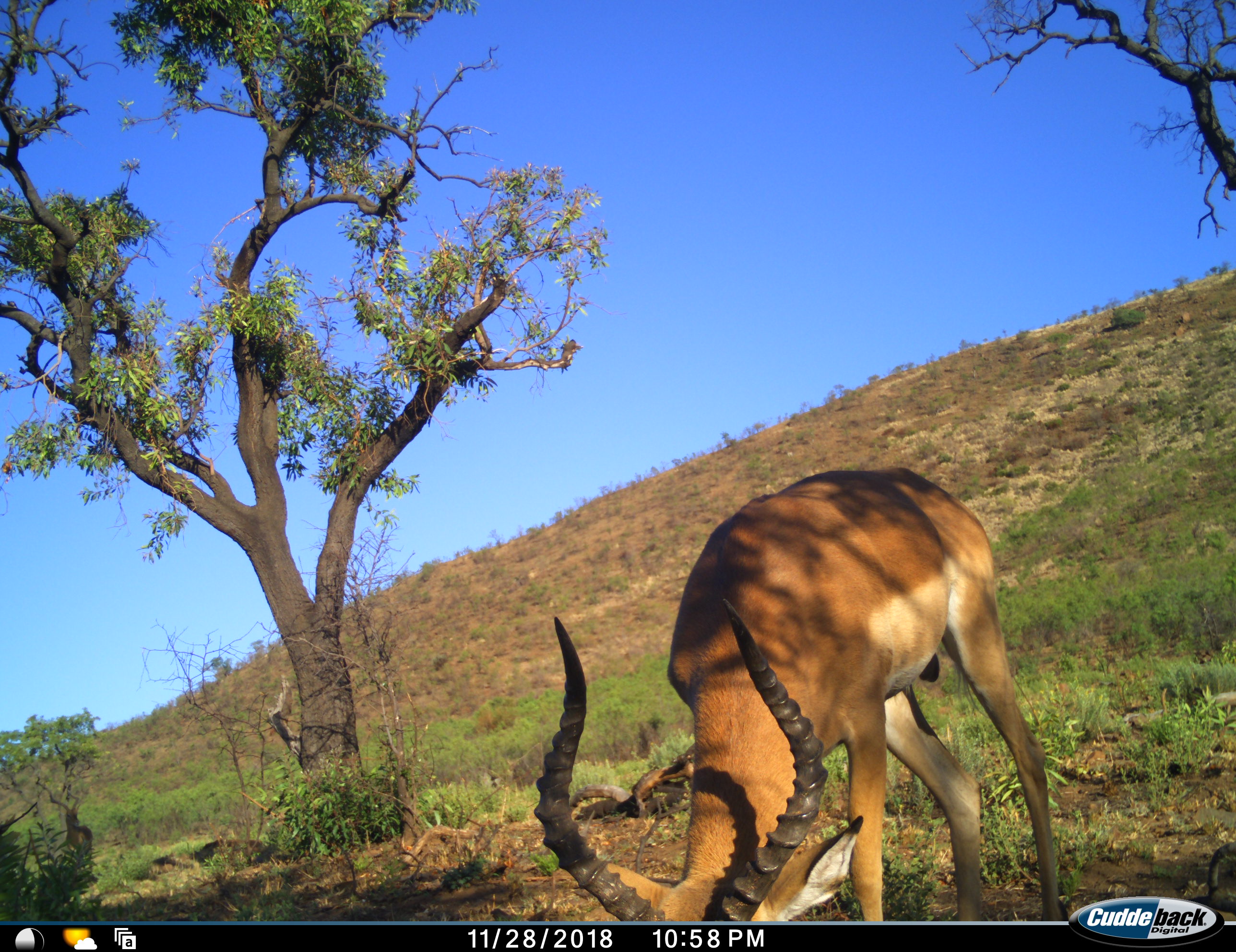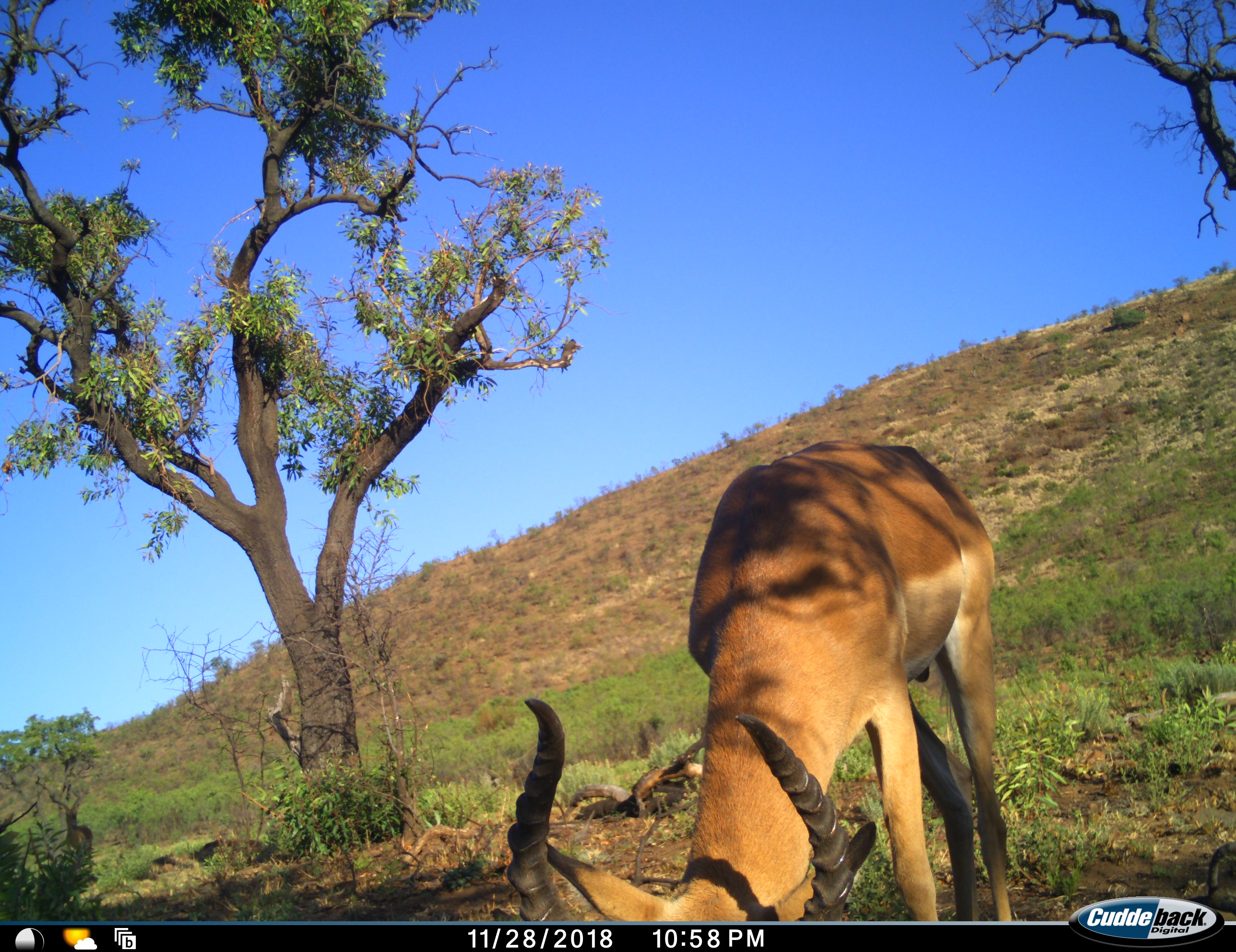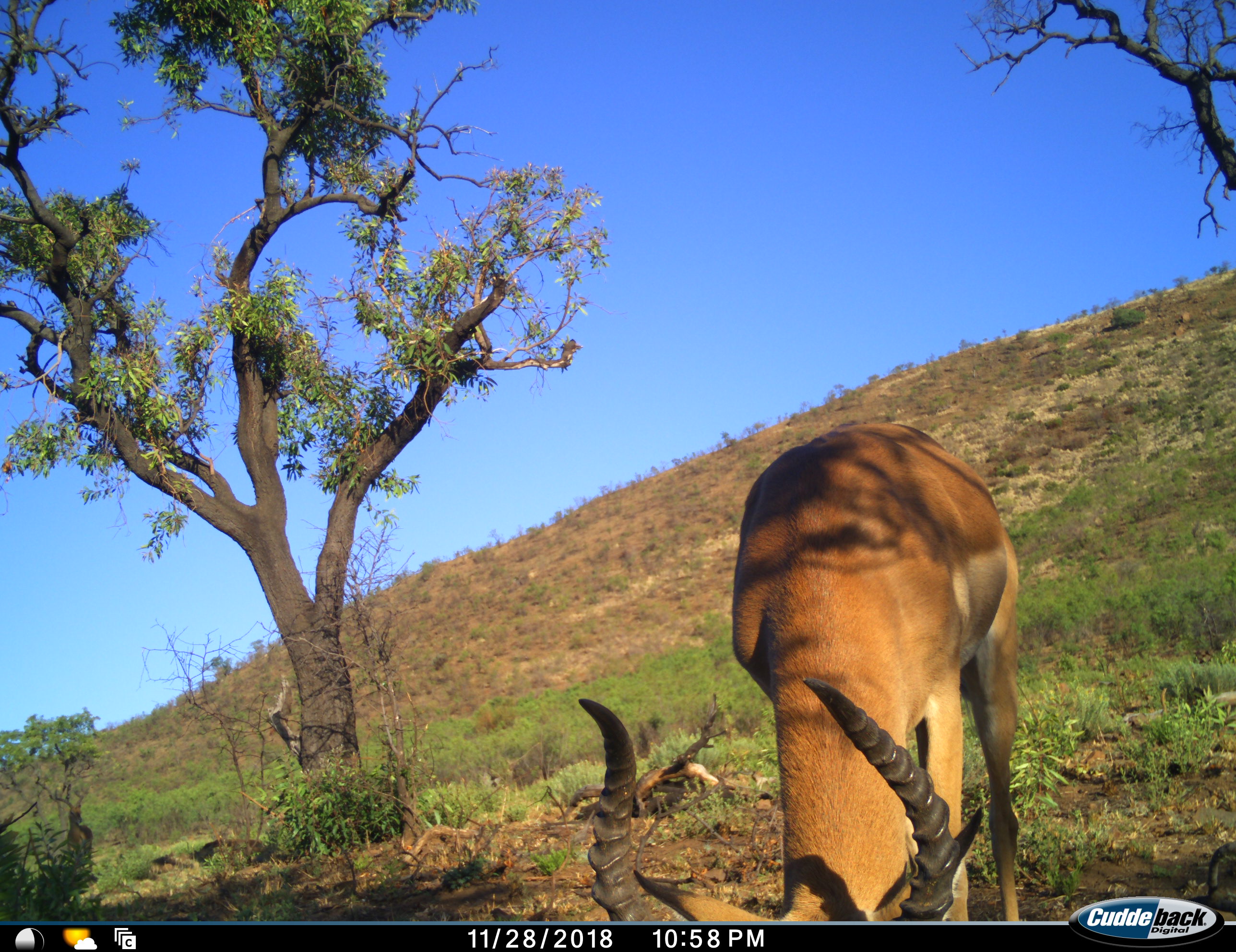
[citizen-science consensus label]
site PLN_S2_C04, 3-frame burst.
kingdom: Animalia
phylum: Chordata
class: Mammalia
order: Artiodactyla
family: Bovidae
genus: Aepyceros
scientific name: Aepyceros melampus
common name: impala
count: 1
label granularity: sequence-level